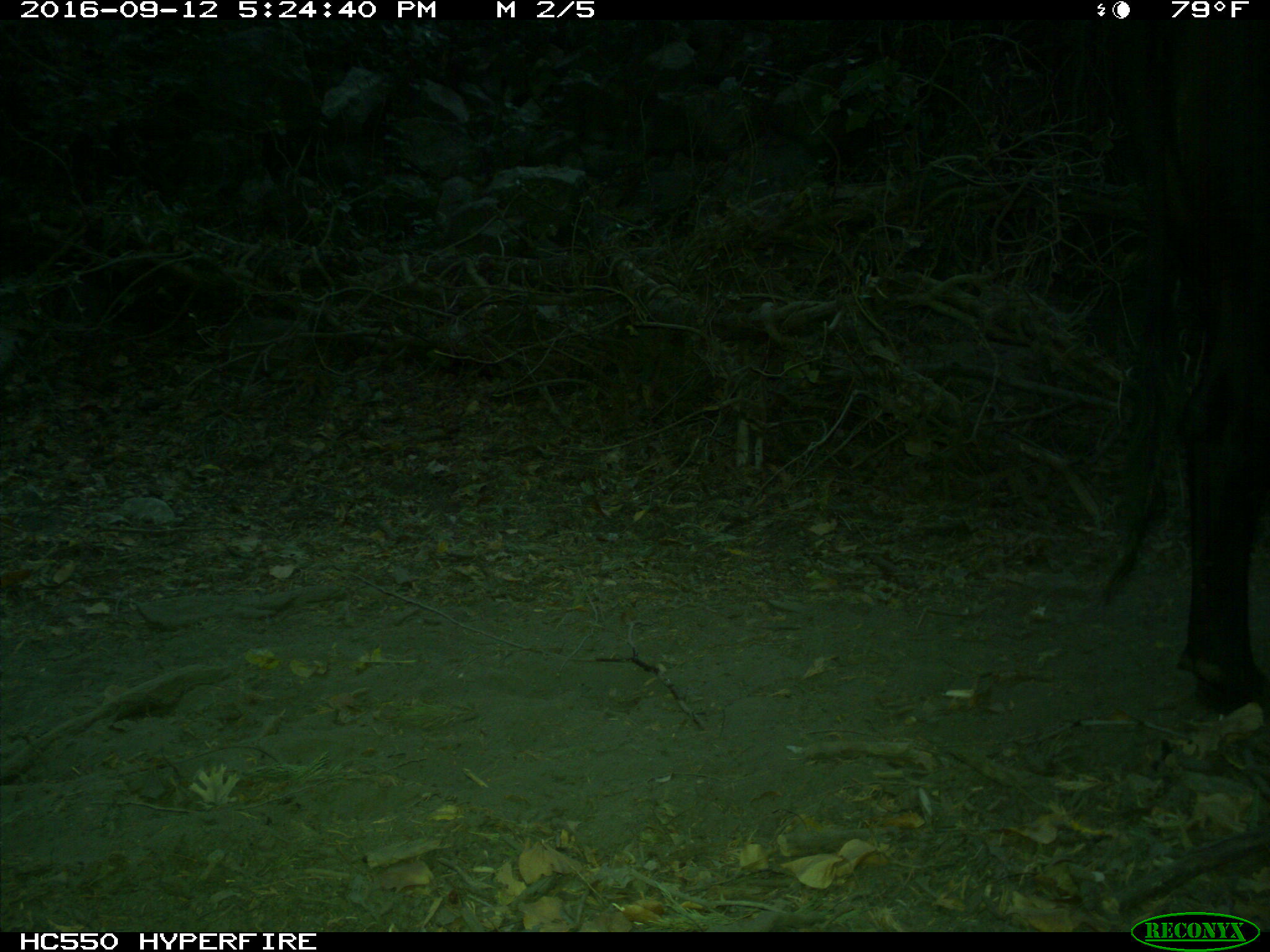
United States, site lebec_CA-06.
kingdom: Animalia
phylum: Chordata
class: Mammalia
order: Artiodactyla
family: Bovidae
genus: Bos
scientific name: Bos taurus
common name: domestic cow